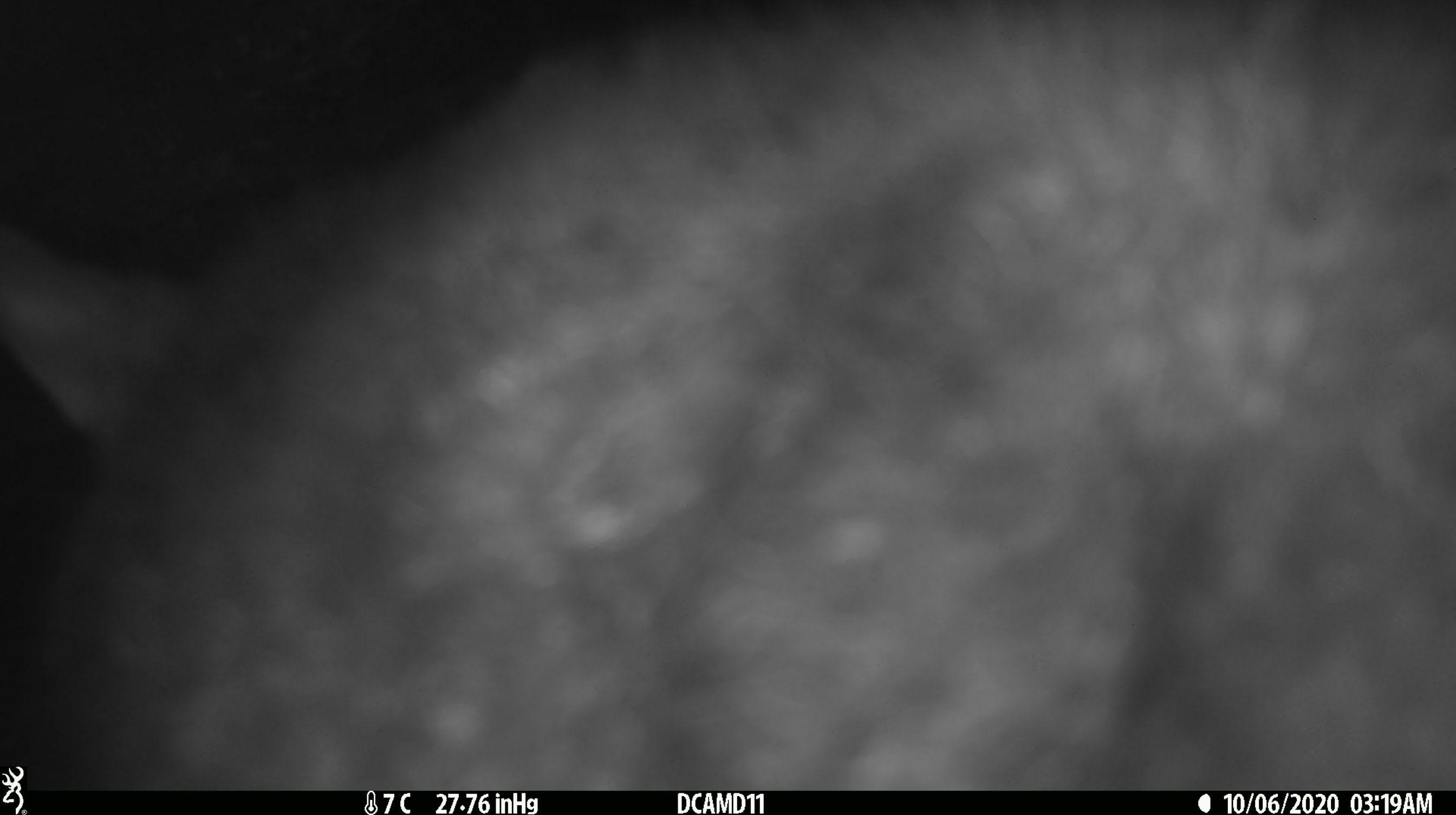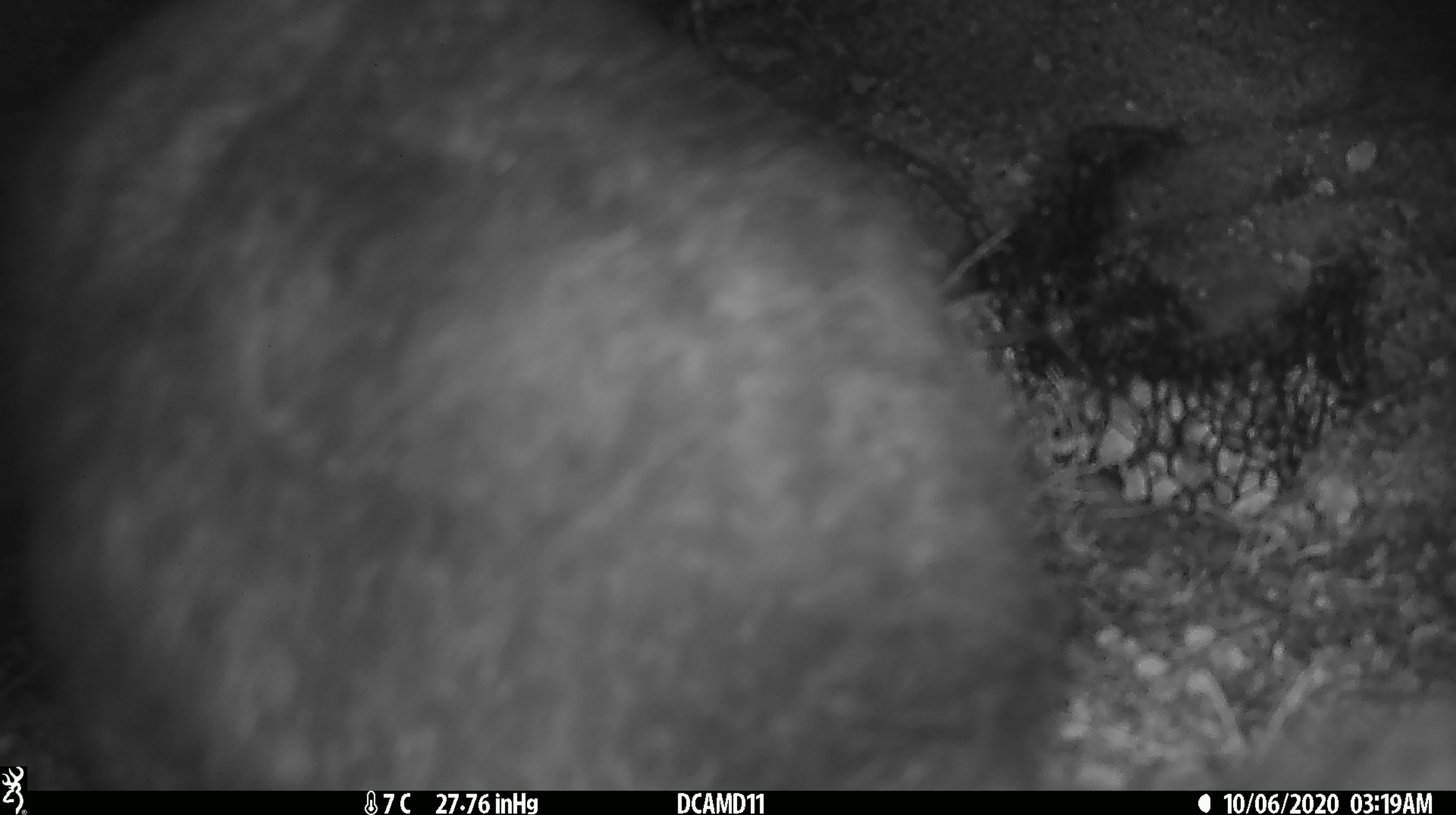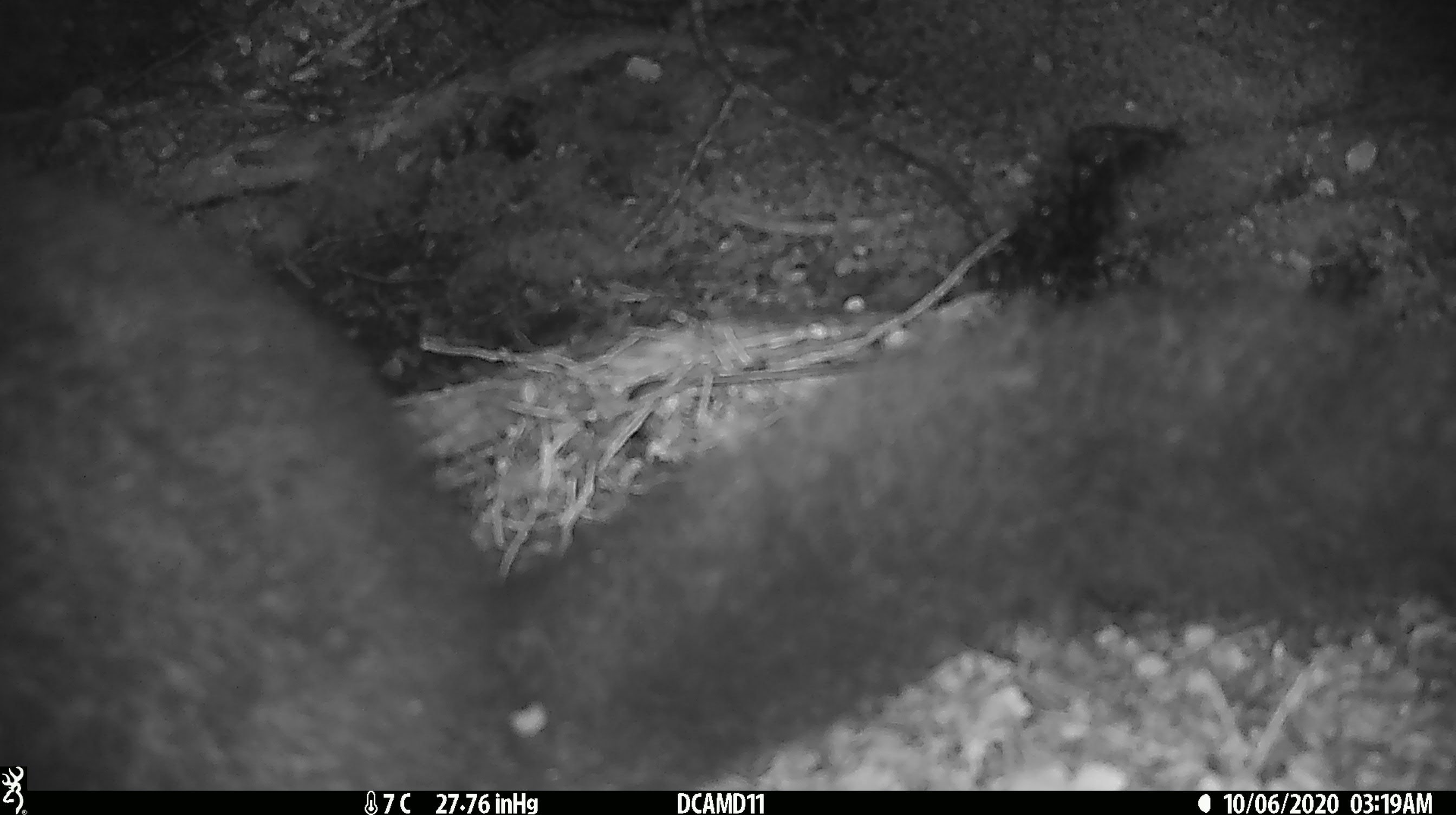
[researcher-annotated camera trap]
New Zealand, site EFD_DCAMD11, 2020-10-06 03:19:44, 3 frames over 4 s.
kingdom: Animalia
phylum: Chordata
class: Mammalia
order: Diprotodontia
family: Phalangeridae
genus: Trichosurus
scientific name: Trichosurus vulpecula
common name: common brushtail possum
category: possum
Possum (common brushtail possum) (Trichosurus vulpecula).